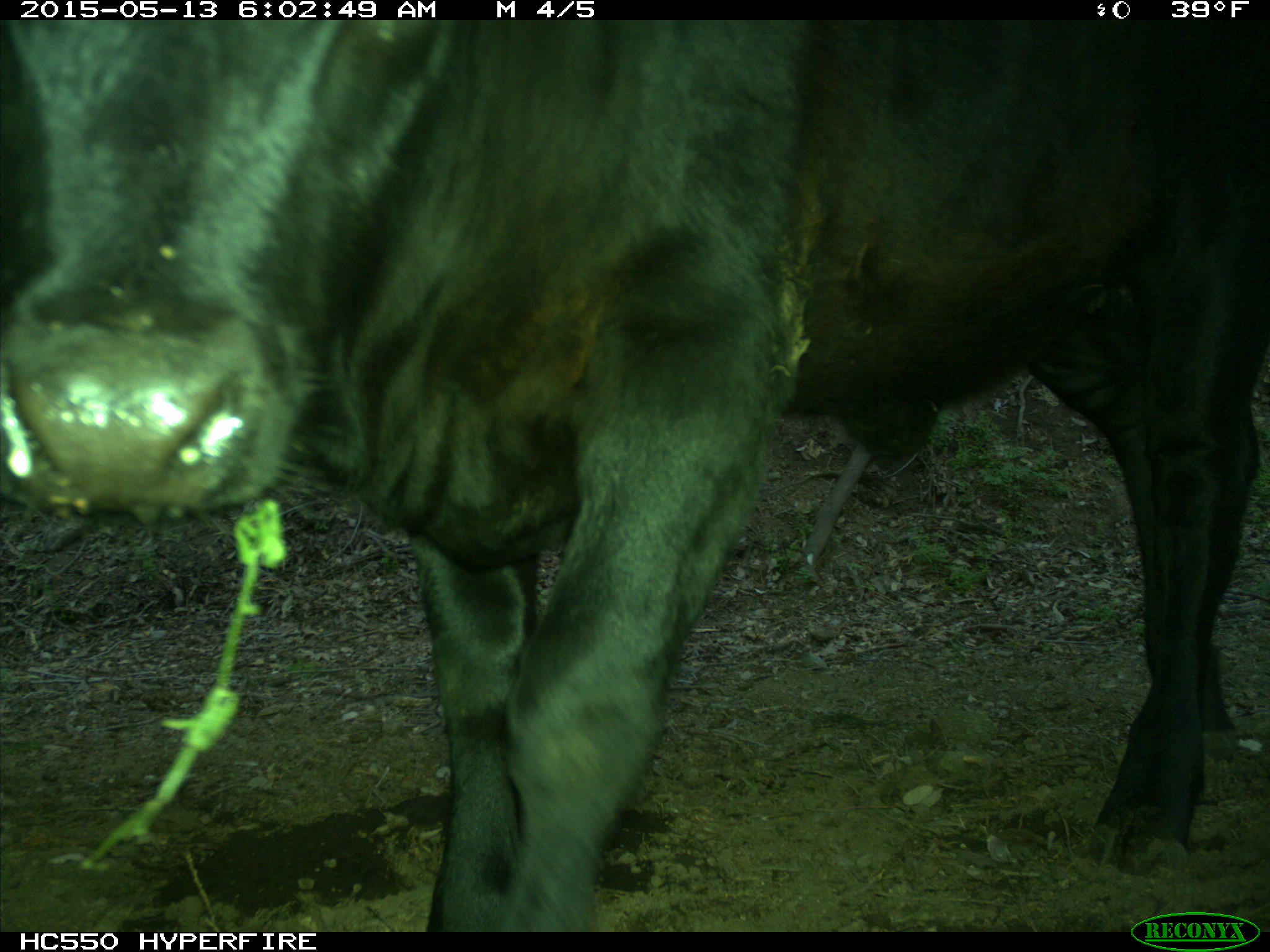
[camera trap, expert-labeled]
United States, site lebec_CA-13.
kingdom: Animalia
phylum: Chordata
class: Mammalia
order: Artiodactyla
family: Bovidae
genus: Bos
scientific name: Bos taurus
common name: domestic cow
Bos taurus (domestic cow).